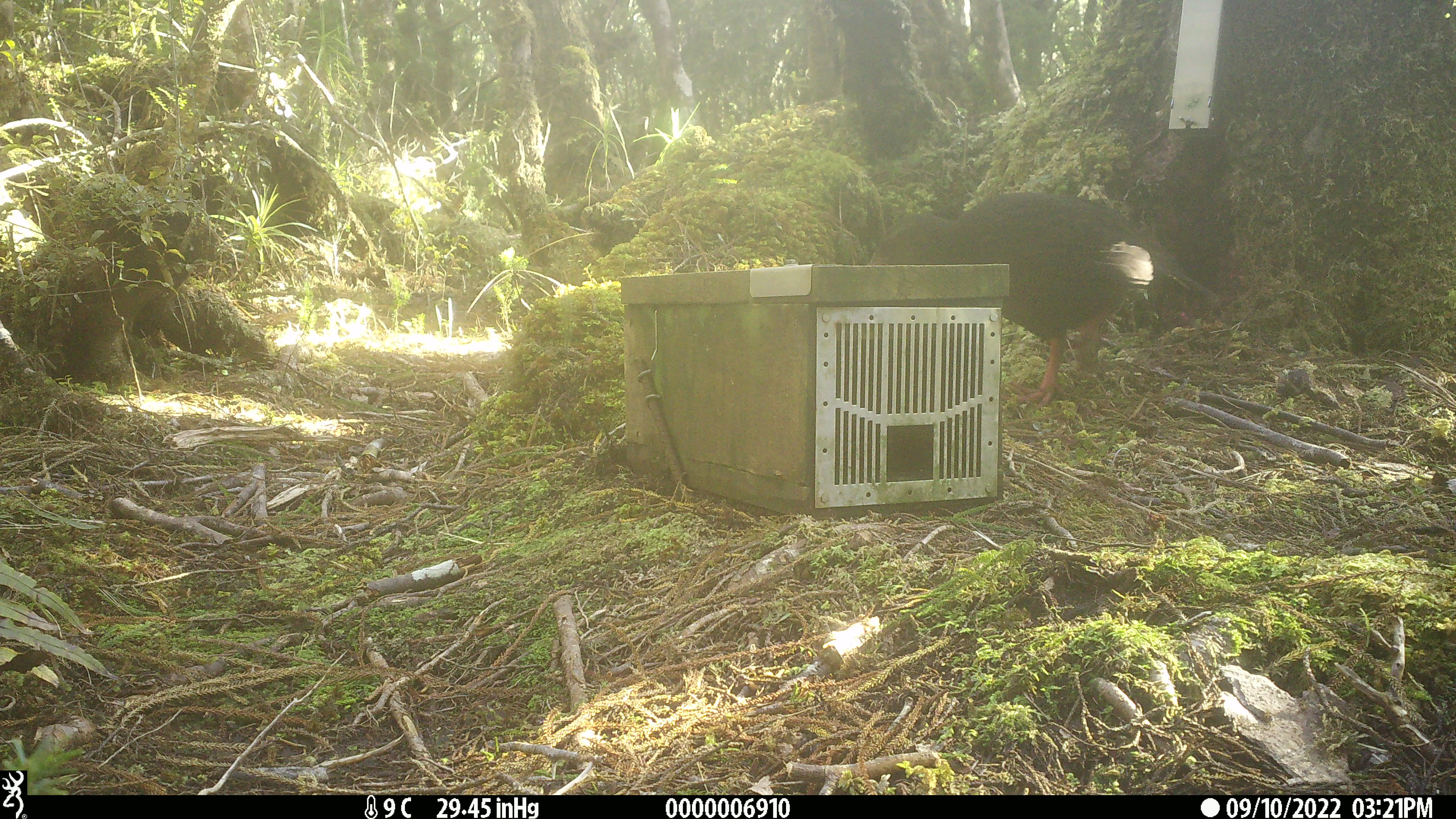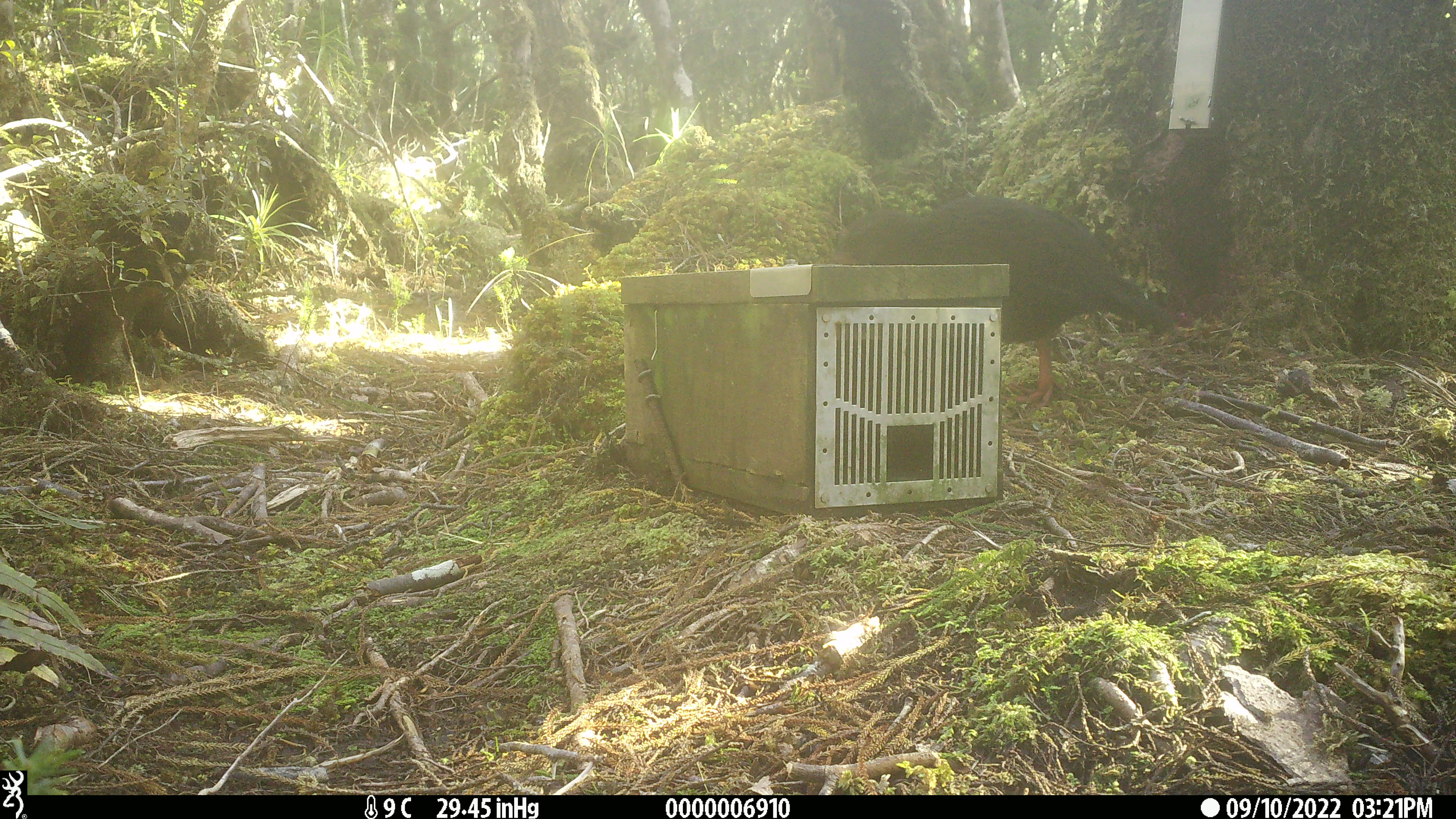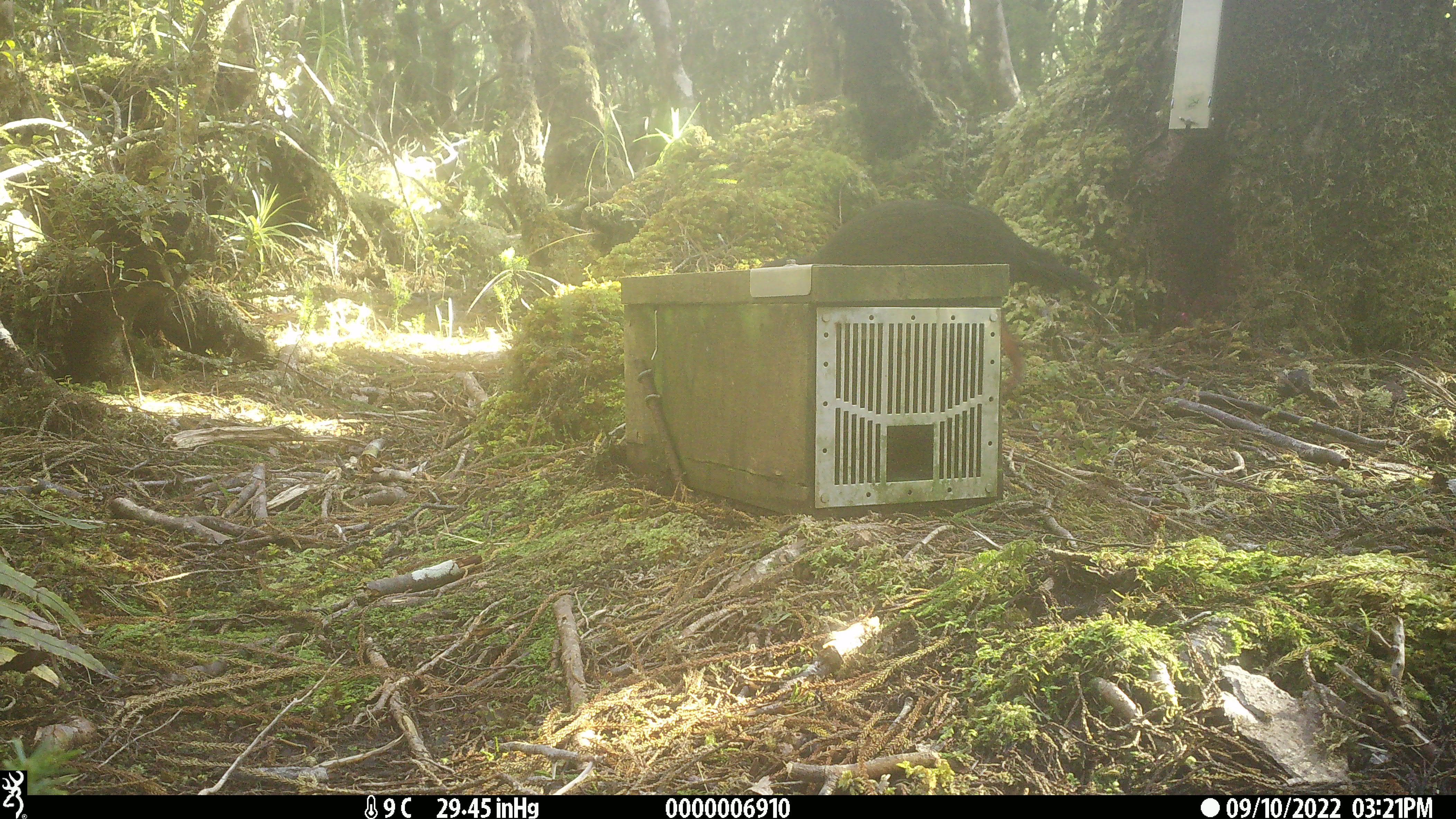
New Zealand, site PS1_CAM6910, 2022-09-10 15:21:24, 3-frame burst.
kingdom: Animalia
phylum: Chordata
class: Aves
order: Gruiformes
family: Rallidae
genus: Gallirallus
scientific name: Gallirallus australis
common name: weka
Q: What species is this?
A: Weka (Gallirallus australis).